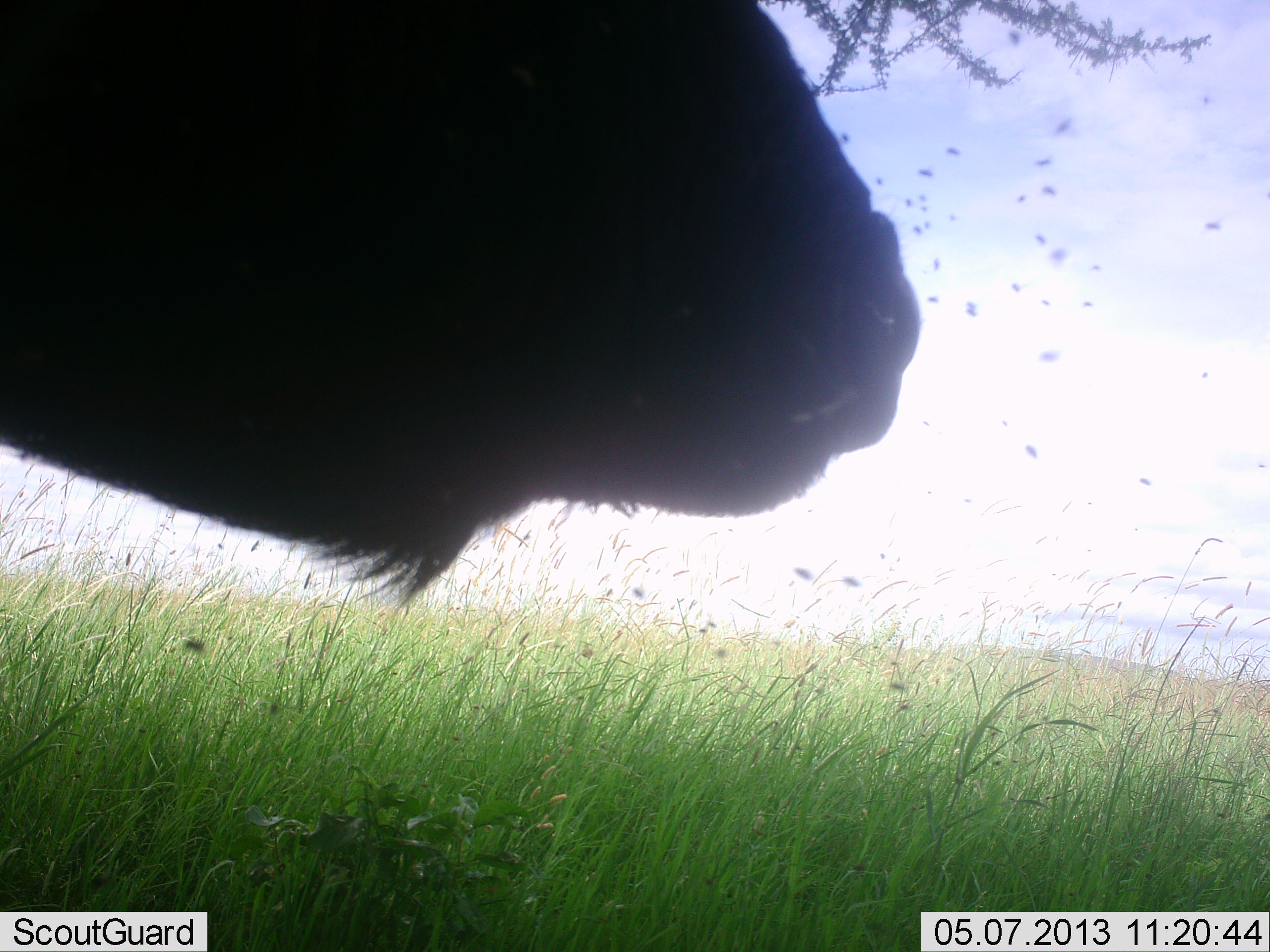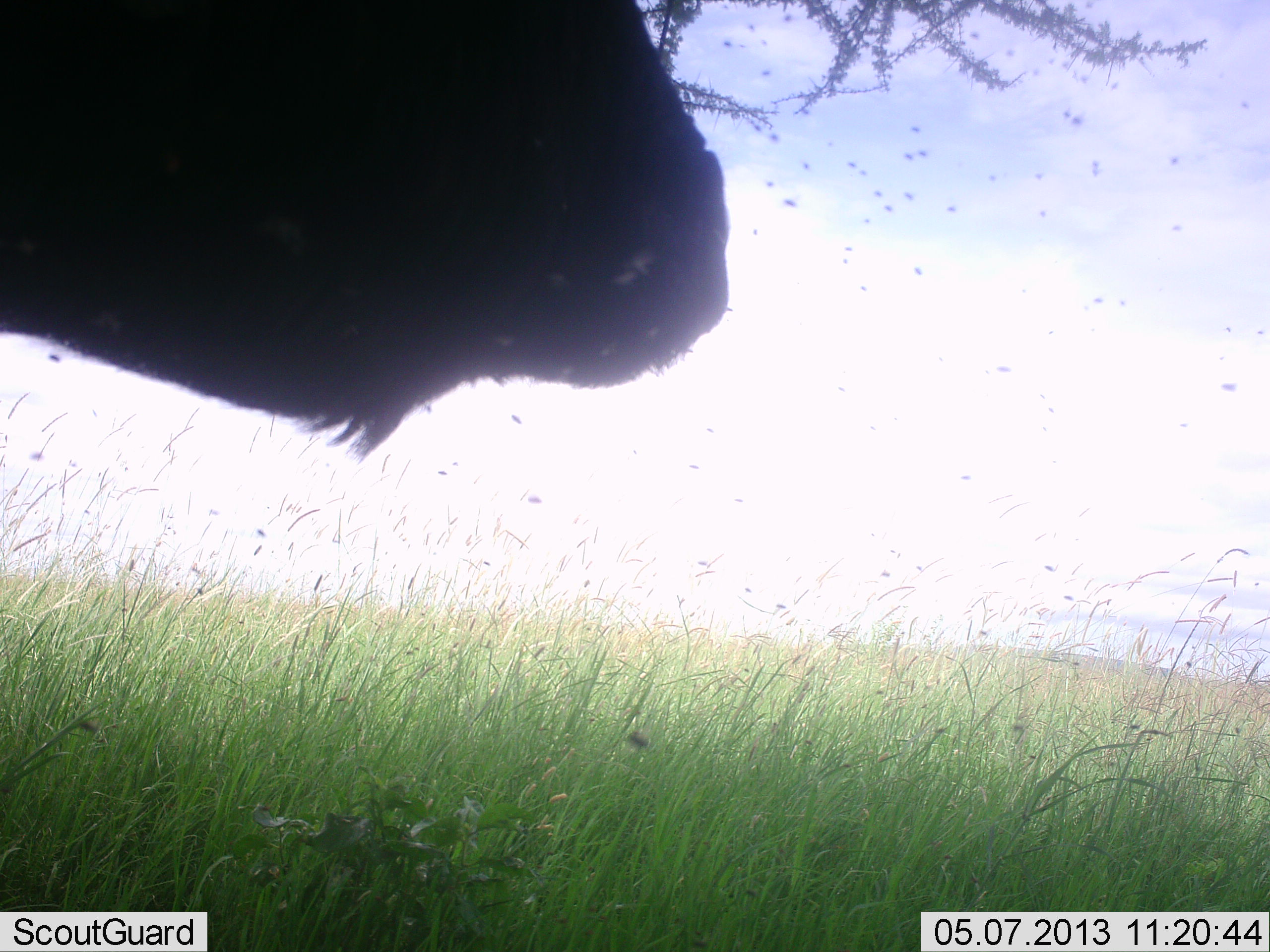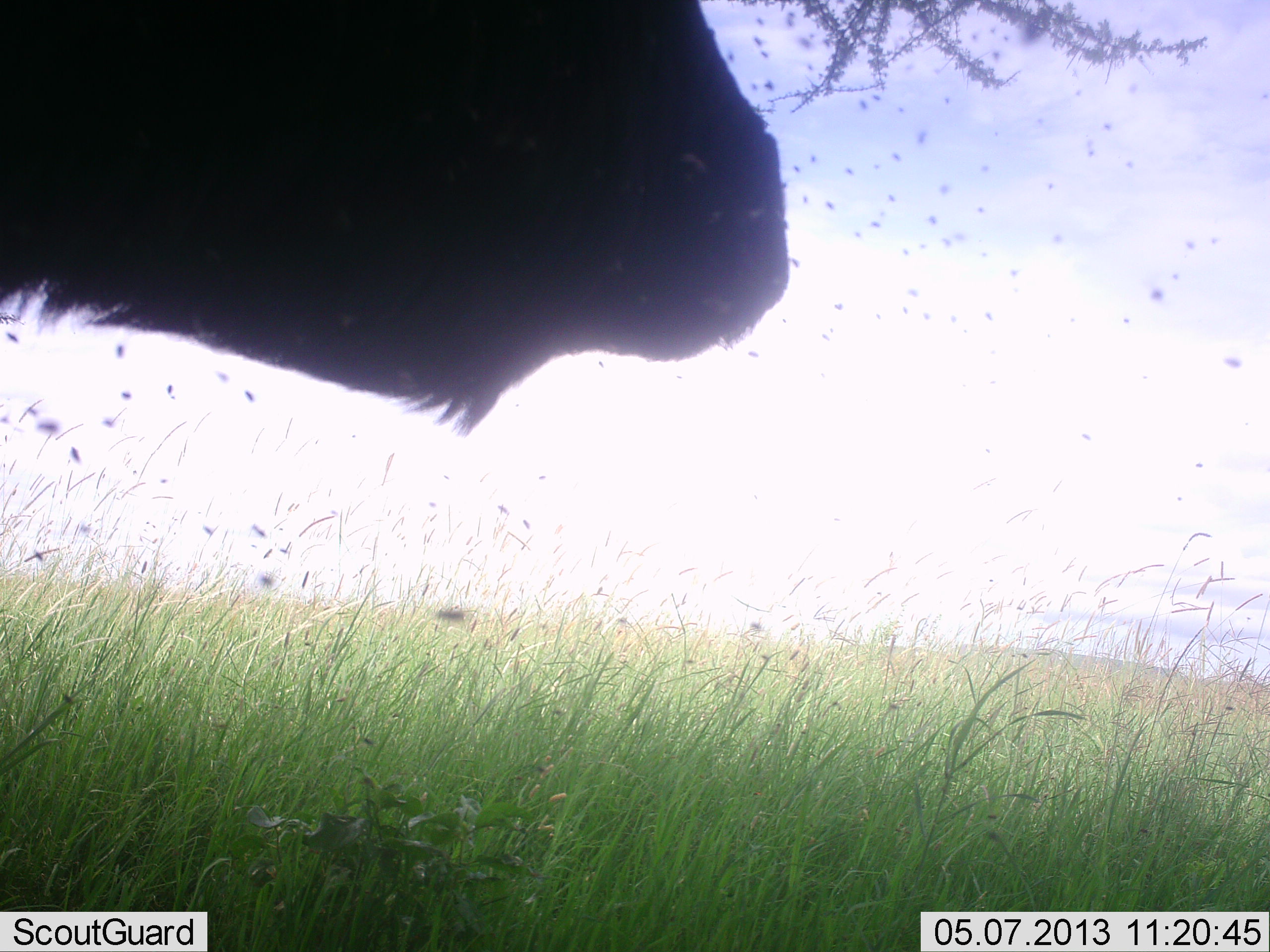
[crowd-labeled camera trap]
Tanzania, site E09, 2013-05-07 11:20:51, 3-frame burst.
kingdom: Animalia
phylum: Chordata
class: Mammalia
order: Artiodactyla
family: Bovidae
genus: Syncerus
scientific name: Syncerus caffer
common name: cape buffalo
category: buffalo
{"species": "buffalo (cape buffalo) (Syncerus caffer)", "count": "1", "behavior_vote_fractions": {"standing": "100%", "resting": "0%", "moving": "0%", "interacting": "0%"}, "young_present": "0%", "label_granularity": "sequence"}